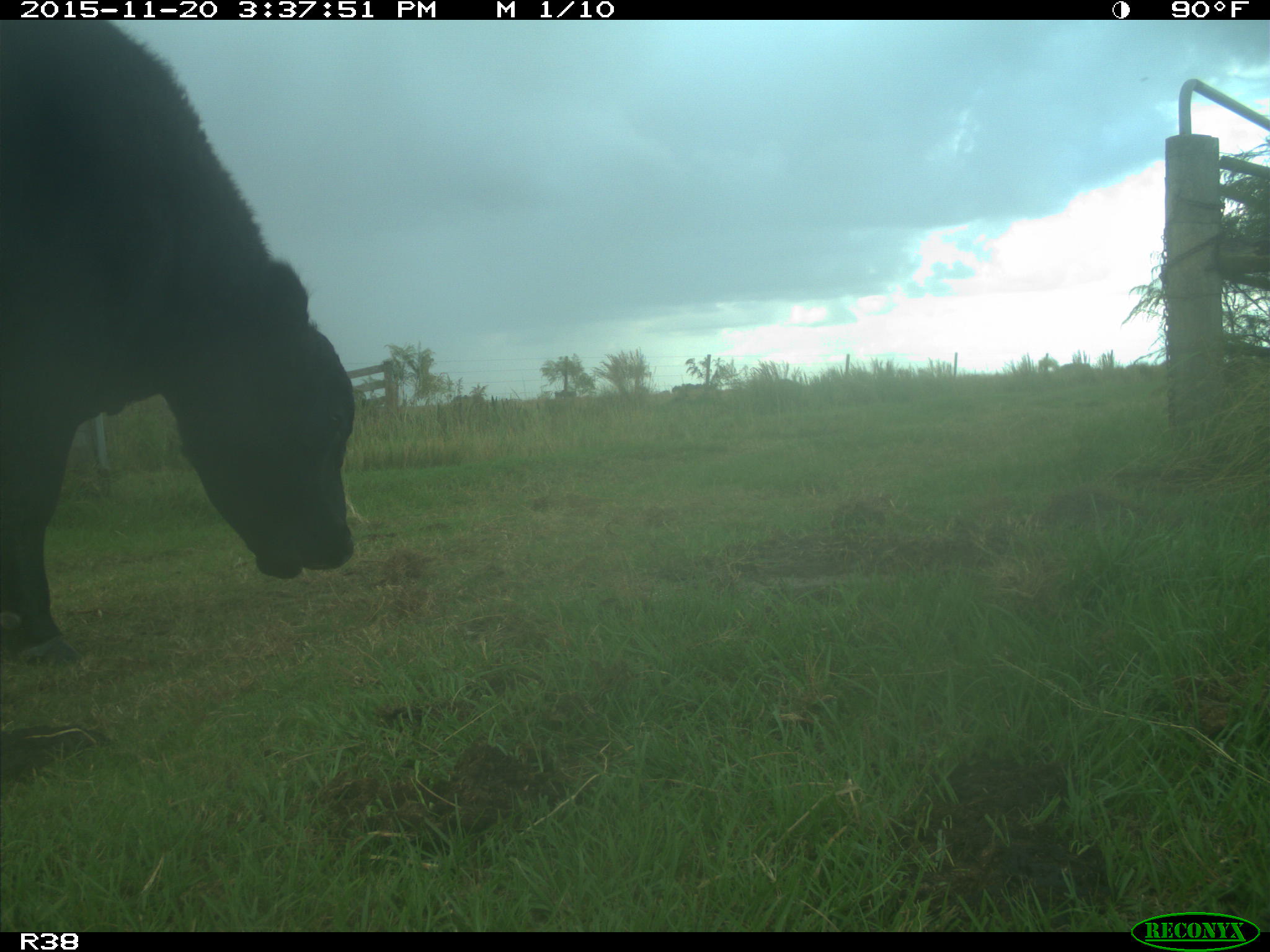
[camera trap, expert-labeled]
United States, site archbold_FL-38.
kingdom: Animalia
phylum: Chordata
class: Mammalia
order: Artiodactyla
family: Bovidae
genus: Bos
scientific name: Bos taurus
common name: domestic cow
Bos taurus (domestic cow).